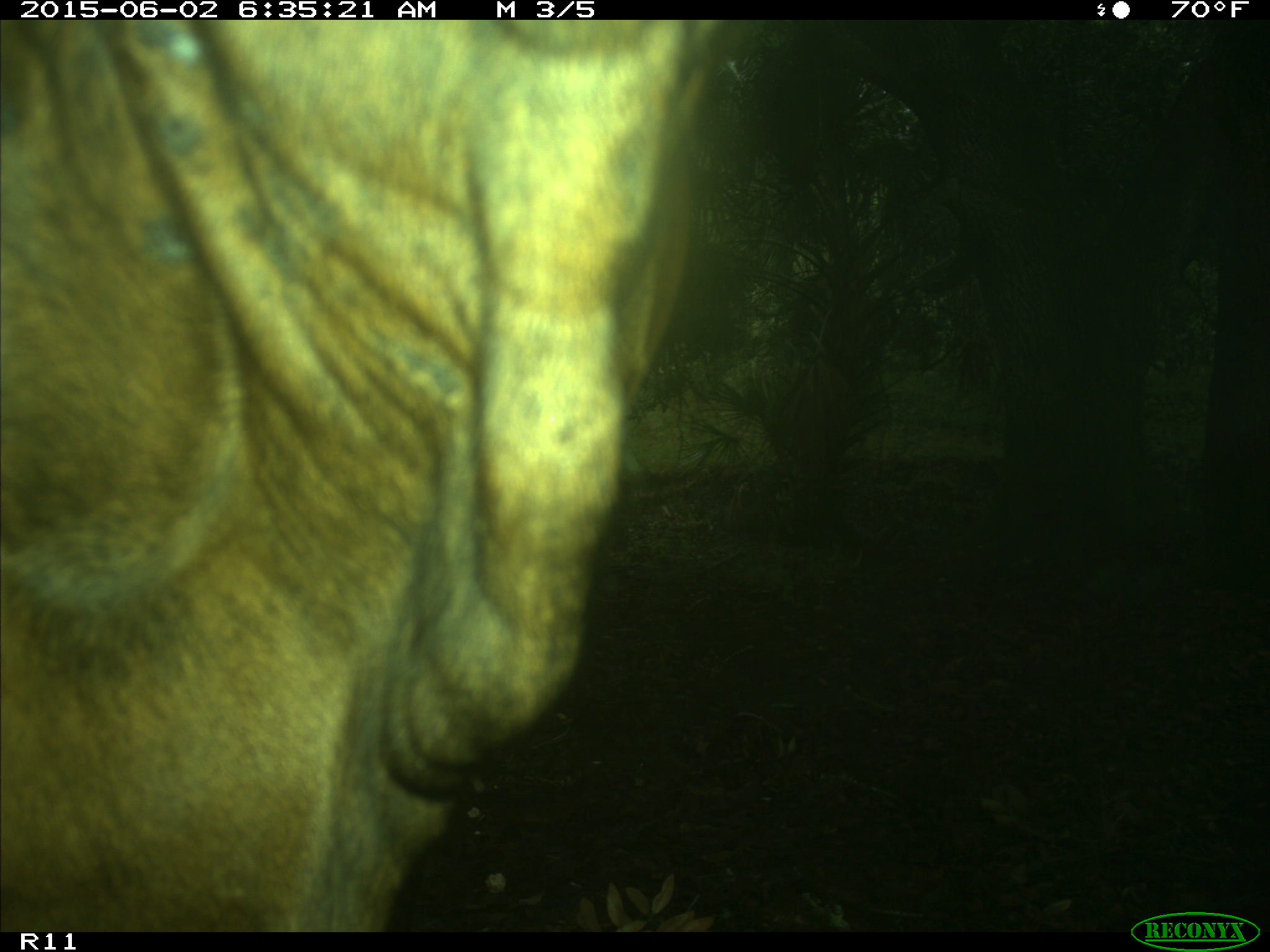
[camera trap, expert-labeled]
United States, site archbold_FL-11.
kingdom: Animalia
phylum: Chordata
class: Mammalia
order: Artiodactyla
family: Bovidae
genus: Bos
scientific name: Bos taurus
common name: domestic cow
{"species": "Bos taurus (domestic cow)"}